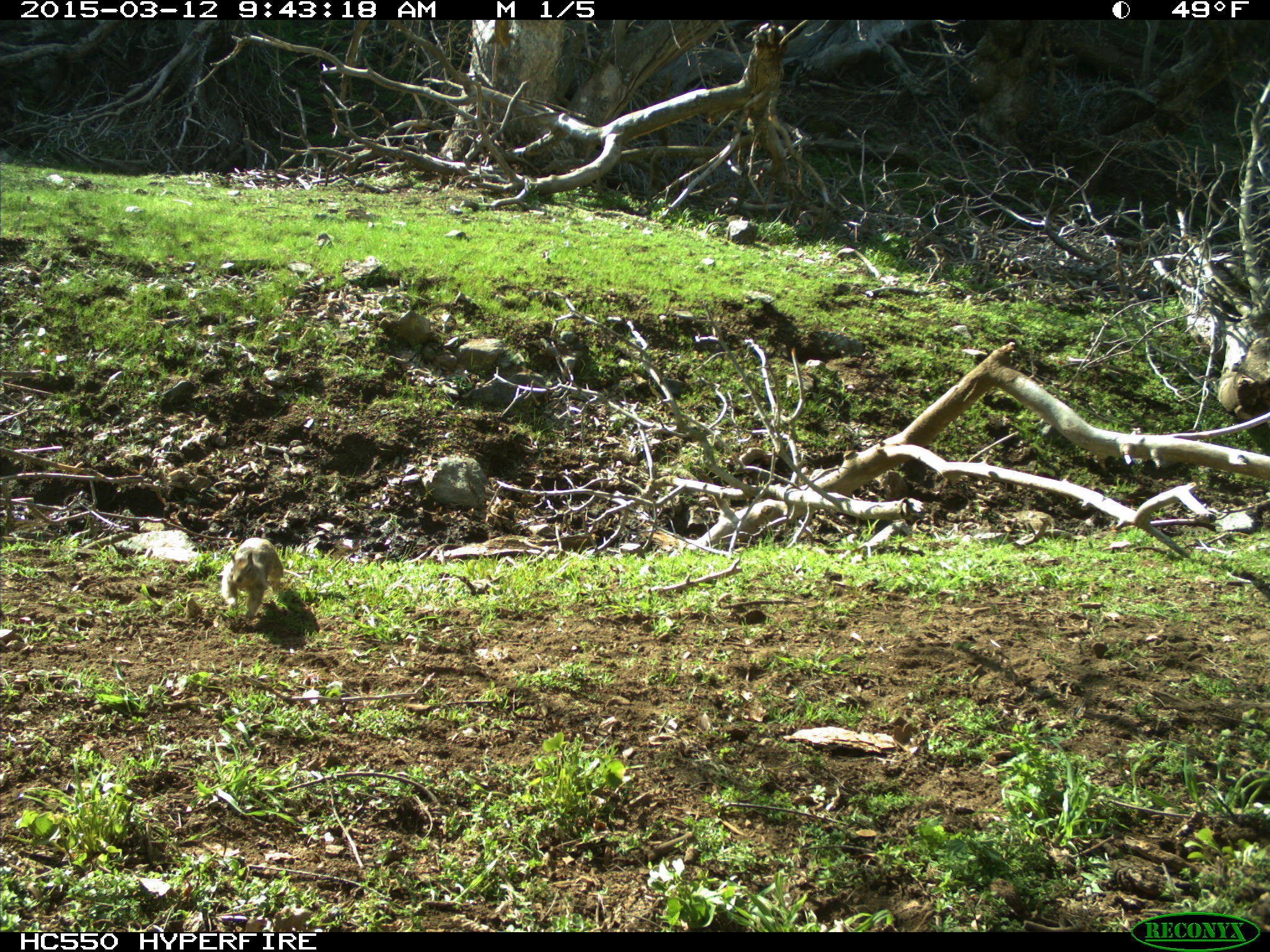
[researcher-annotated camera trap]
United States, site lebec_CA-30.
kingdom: Animalia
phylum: Chordata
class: Mammalia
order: Rodentia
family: Sciuridae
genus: Otospermophilus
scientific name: Otospermophilus beecheyi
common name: california ground squirrel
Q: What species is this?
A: Otospermophilus beecheyi (california ground squirrel).